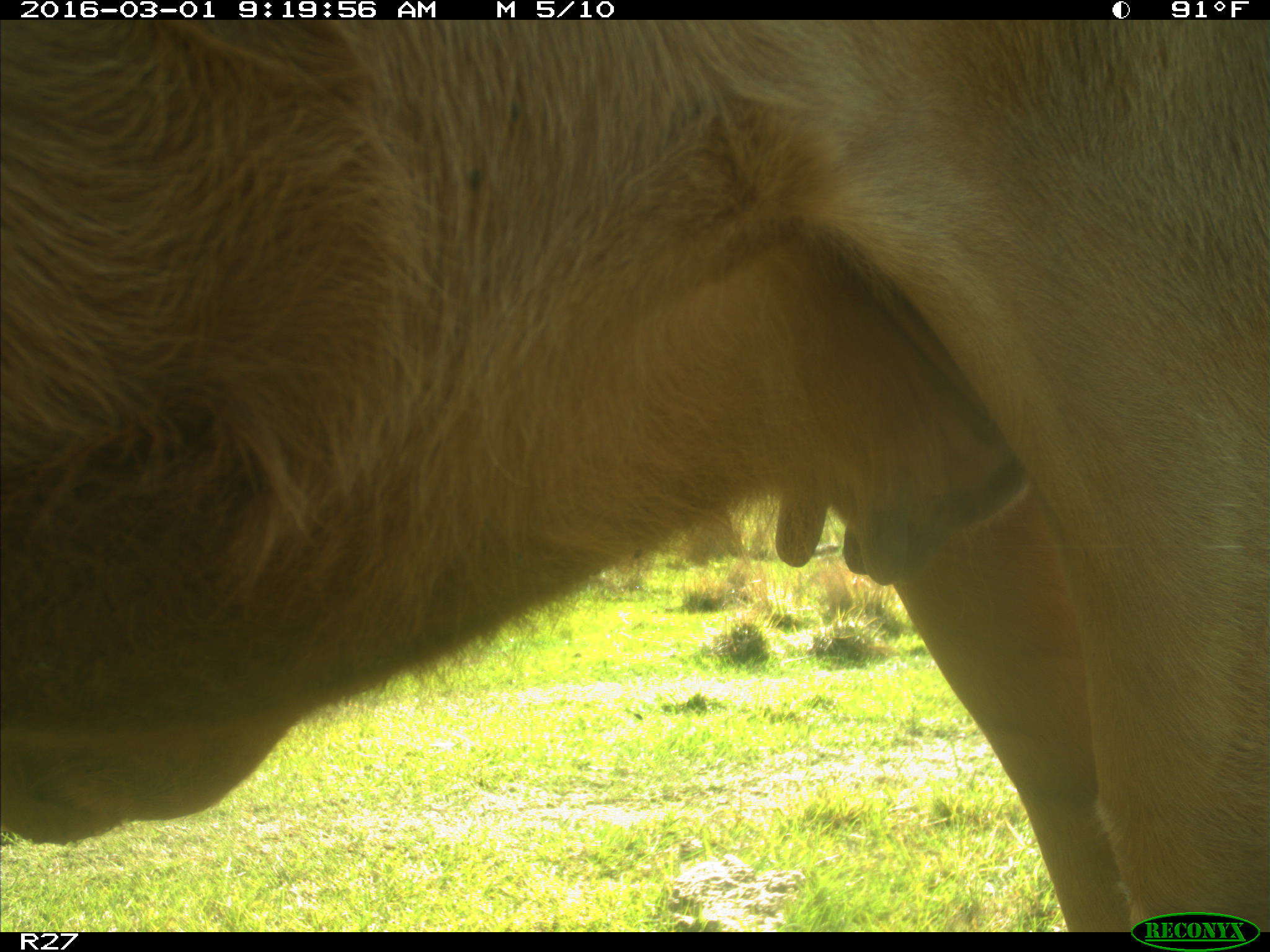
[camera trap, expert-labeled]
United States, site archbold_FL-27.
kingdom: Animalia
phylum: Chordata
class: Mammalia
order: Artiodactyla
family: Bovidae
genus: Bos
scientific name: Bos taurus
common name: domestic cow